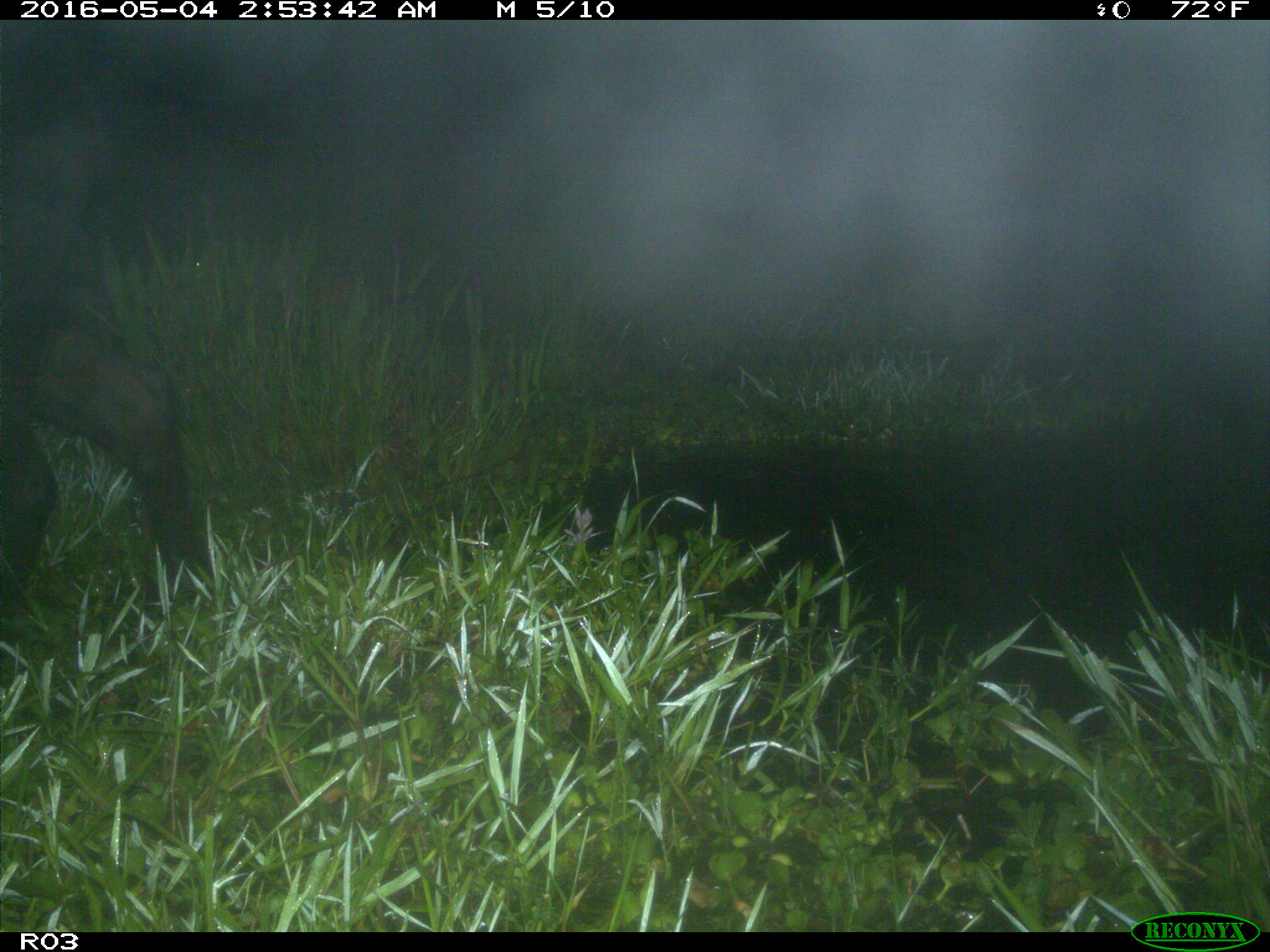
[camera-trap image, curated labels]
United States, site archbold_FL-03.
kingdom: Animalia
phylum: Chordata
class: Mammalia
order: Artiodactyla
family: Bovidae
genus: Bos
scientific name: Bos taurus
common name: domestic cow